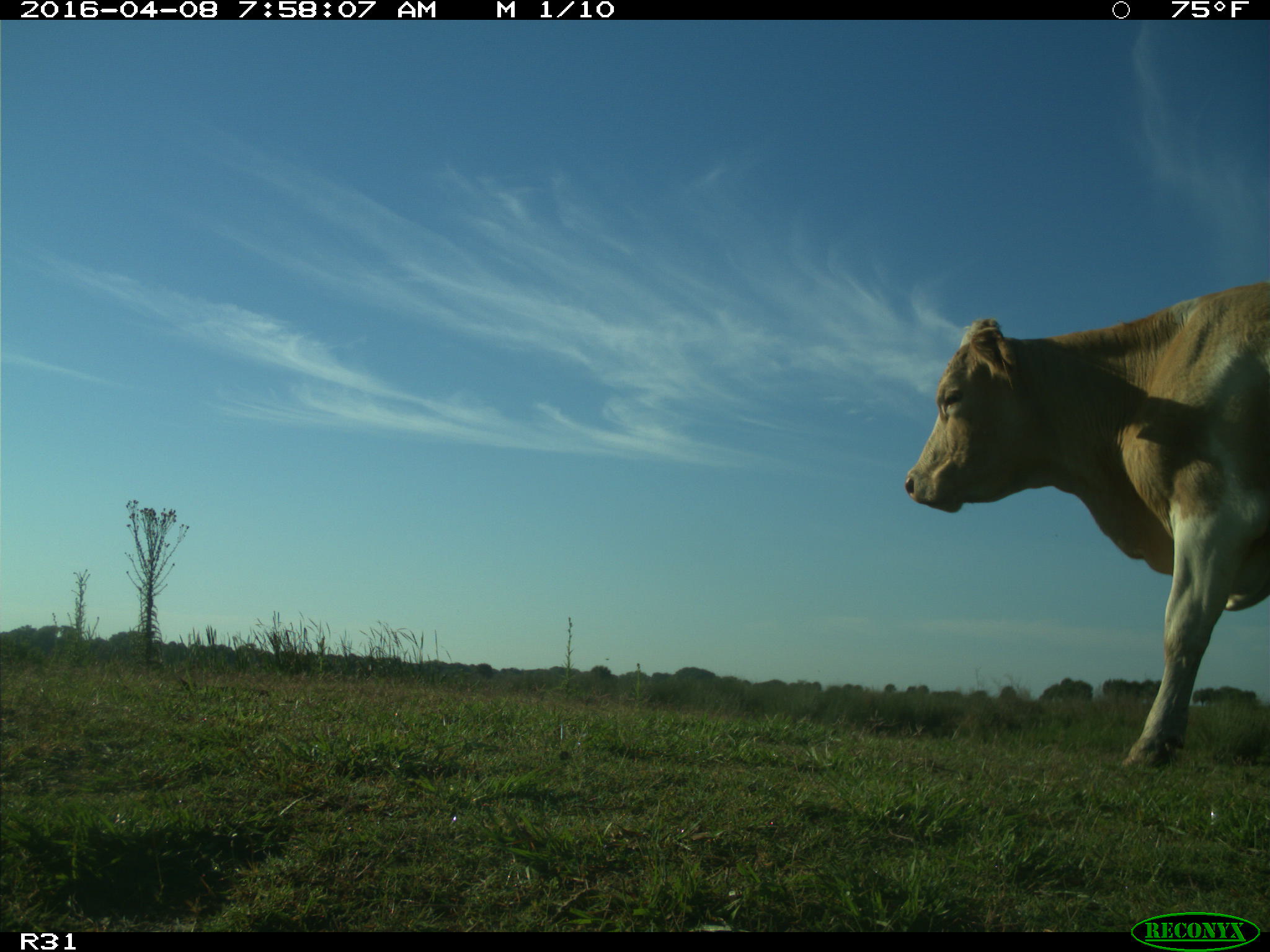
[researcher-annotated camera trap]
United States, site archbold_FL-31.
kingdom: Animalia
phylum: Chordata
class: Mammalia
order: Artiodactyla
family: Bovidae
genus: Bos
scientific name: Bos taurus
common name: domestic cow